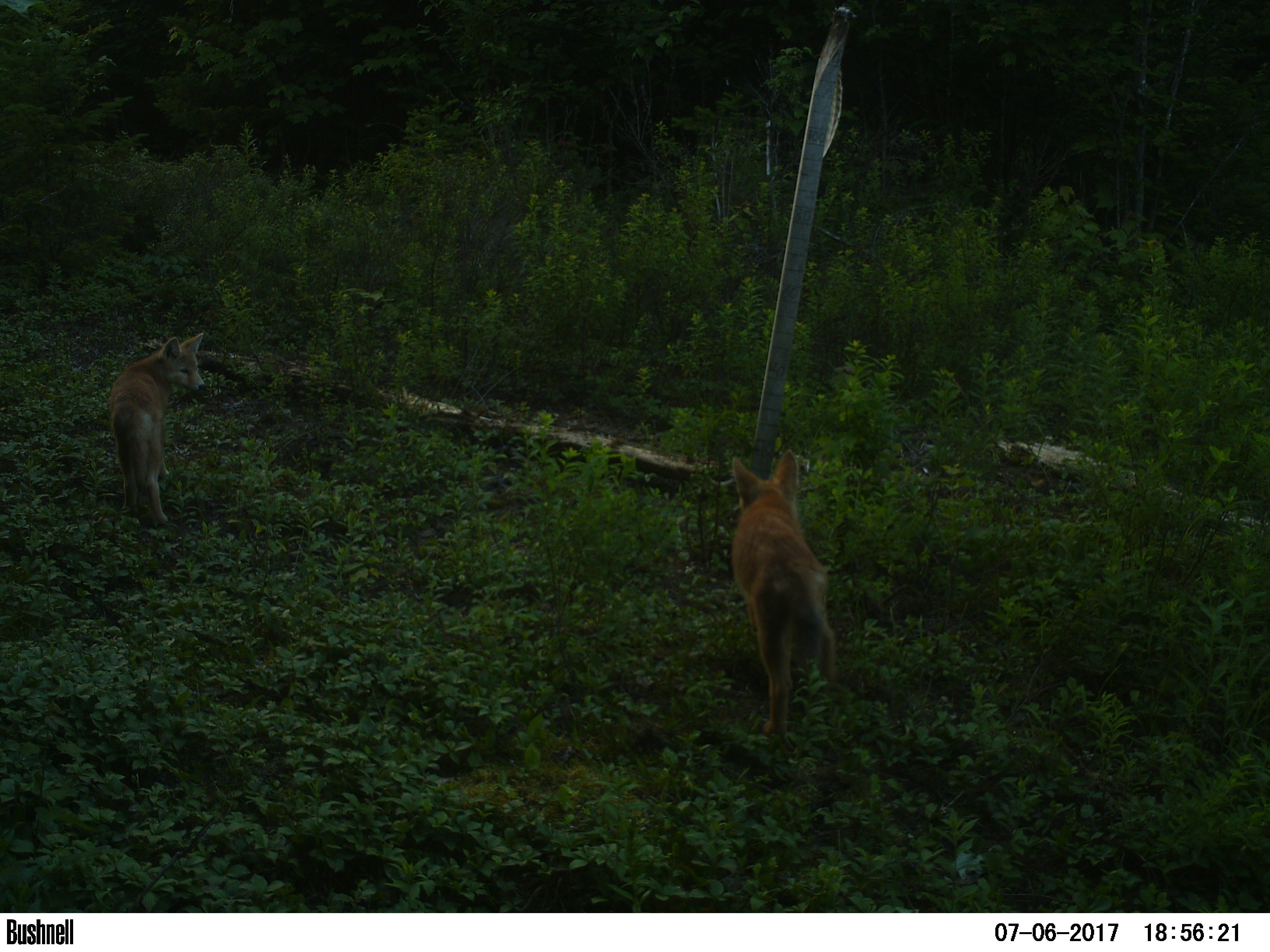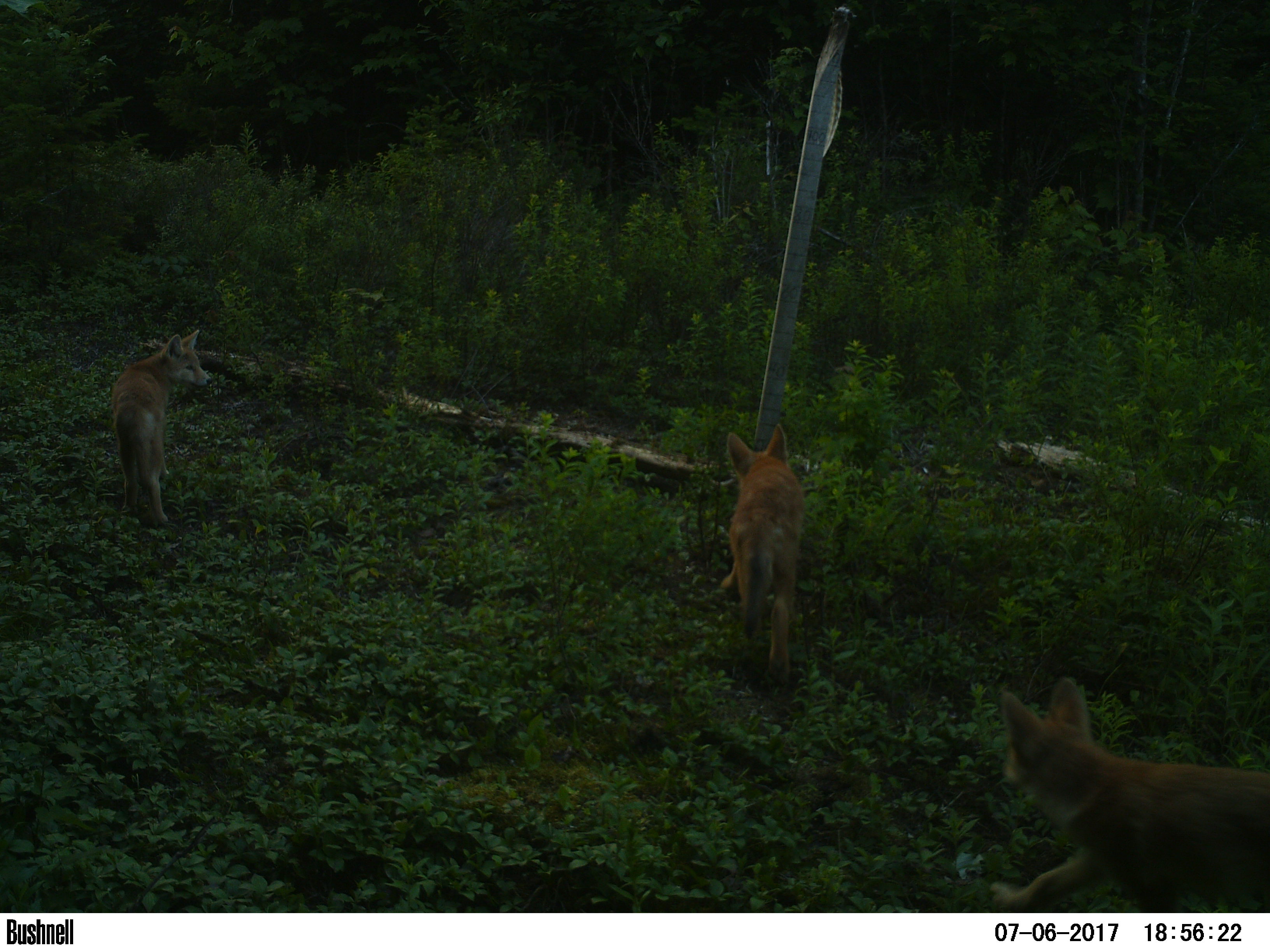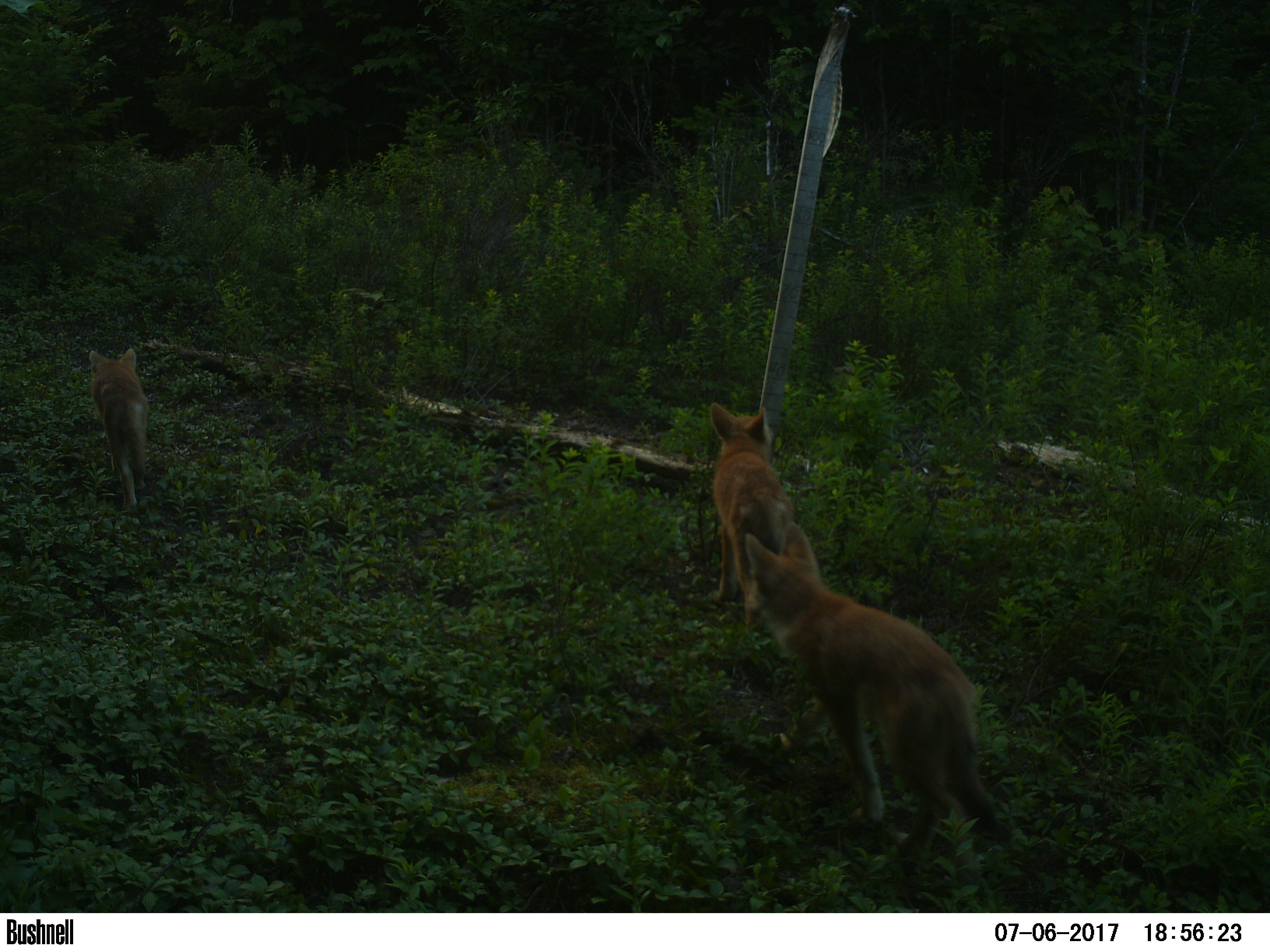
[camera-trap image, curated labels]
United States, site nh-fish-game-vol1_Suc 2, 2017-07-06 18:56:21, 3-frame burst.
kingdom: Animalia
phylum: Chordata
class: Mammalia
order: Carnivora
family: Canidae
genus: Canis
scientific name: Canis latrans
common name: coyote